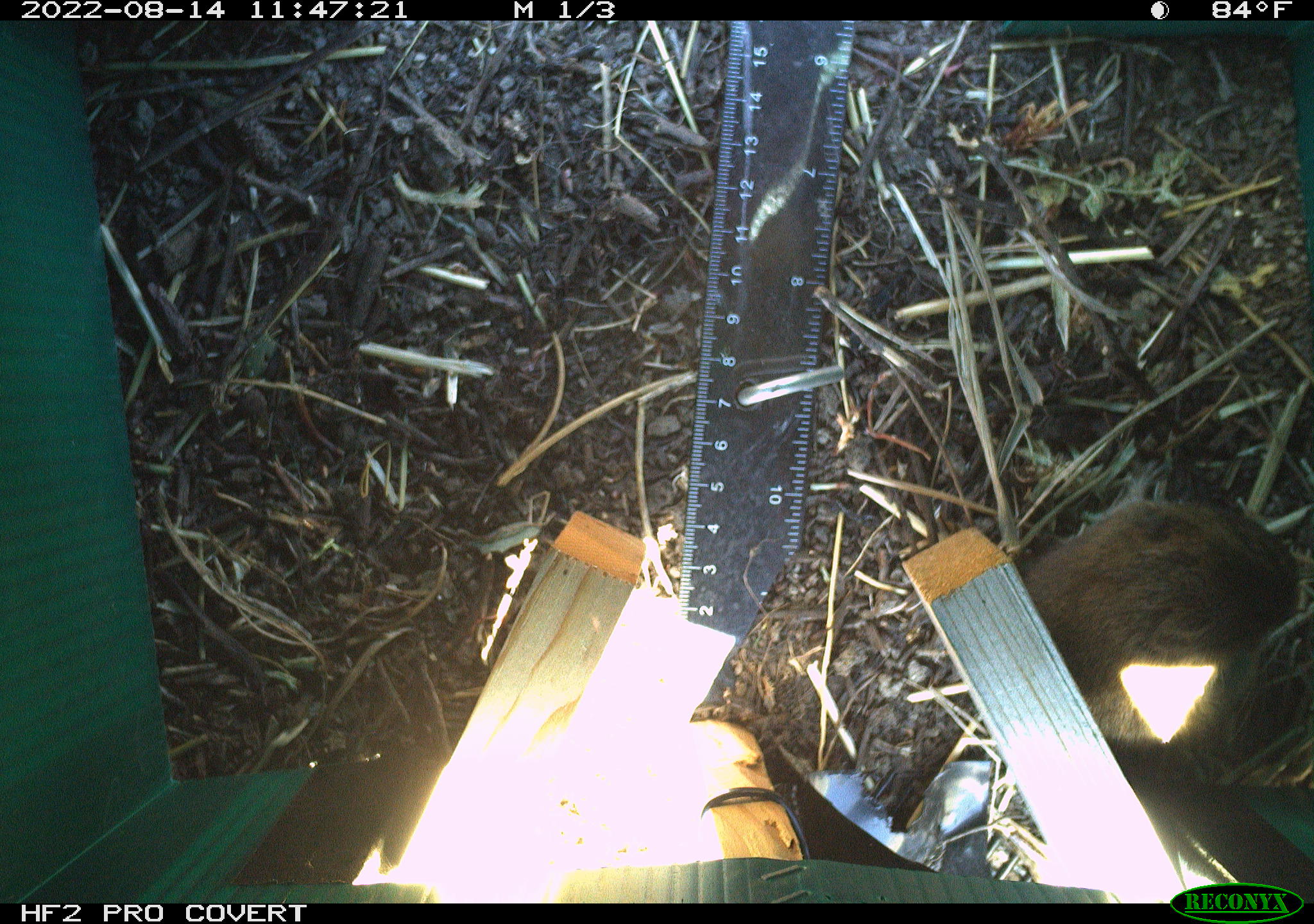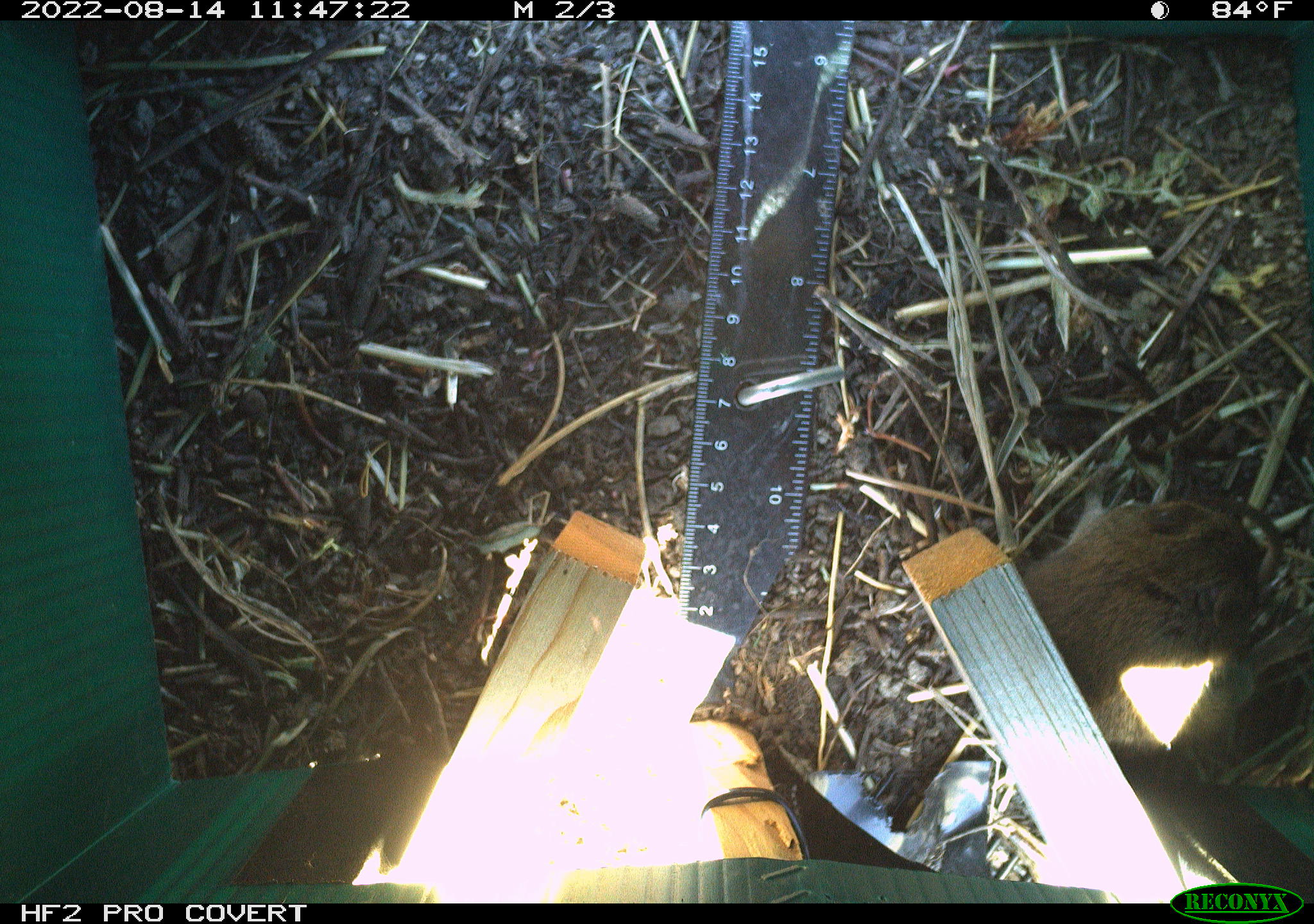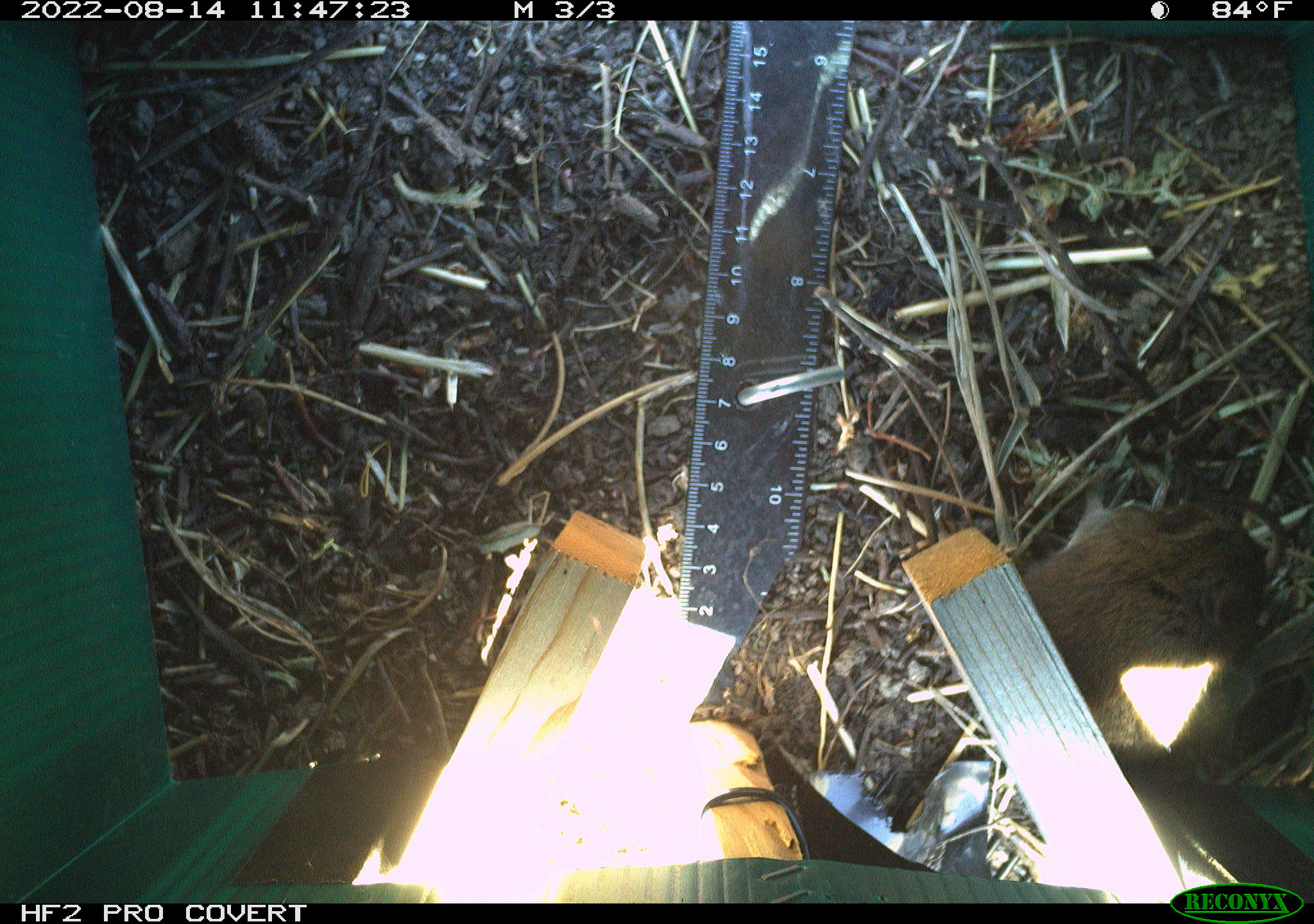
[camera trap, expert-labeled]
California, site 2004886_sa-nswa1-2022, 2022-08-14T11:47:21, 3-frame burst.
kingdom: Animalia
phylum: Chordata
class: Mammalia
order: Rodentia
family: Cricetidae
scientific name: Cricetidae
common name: hamsters, voles, lemmings, and allies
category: cricetidae family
Cricetidae family (hamsters, voles, lemmings, and allies) (Cricetidae).